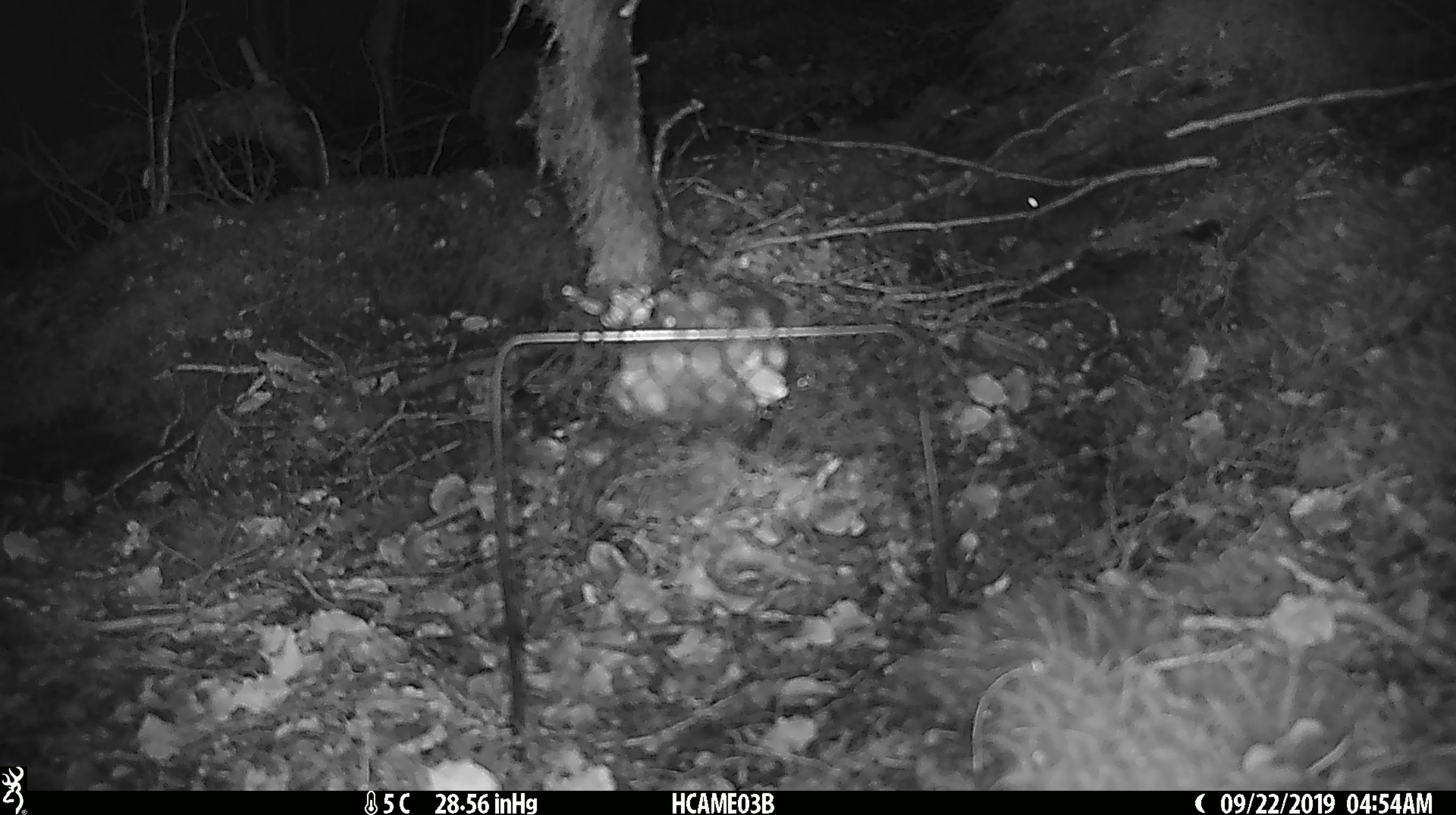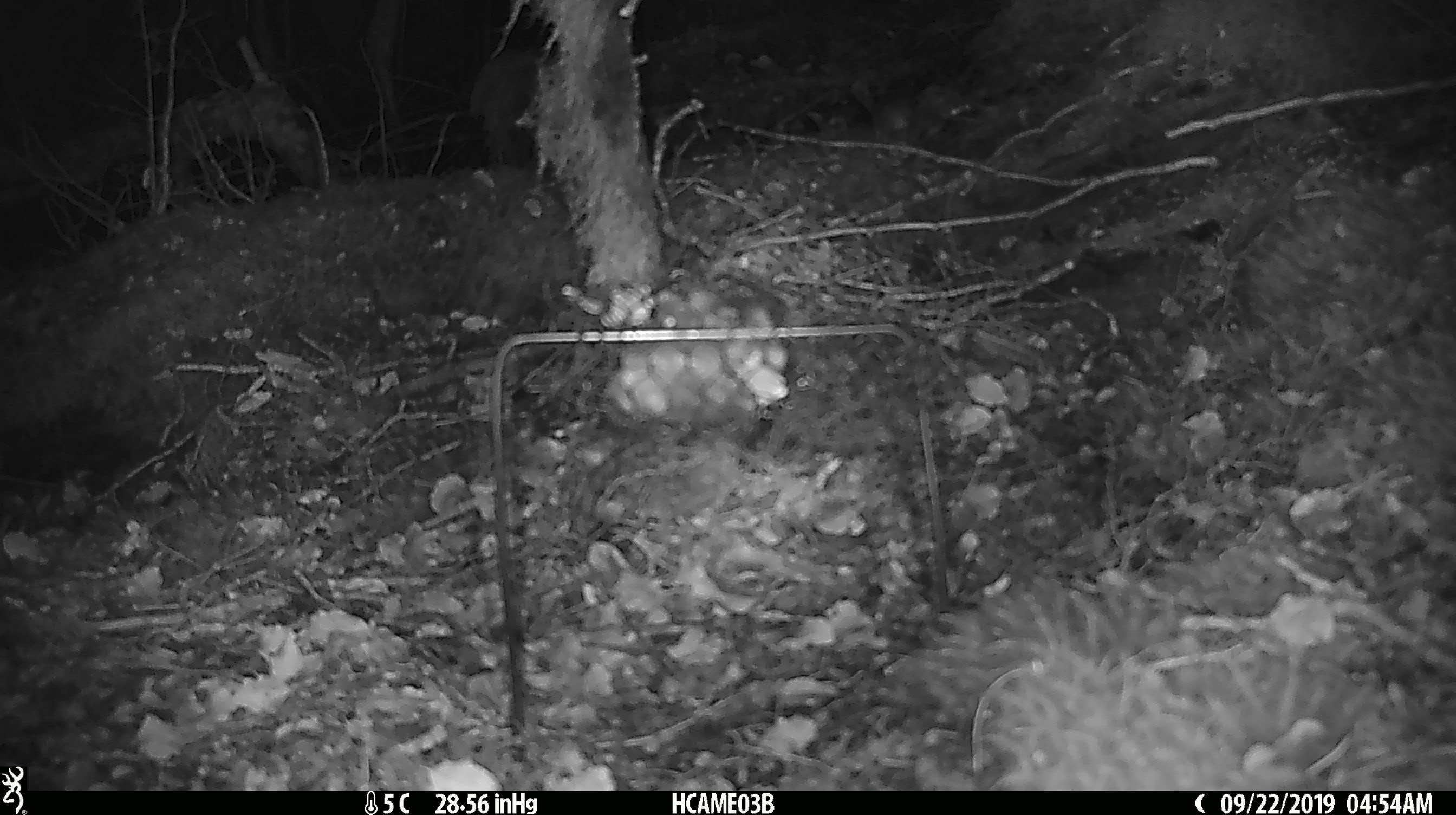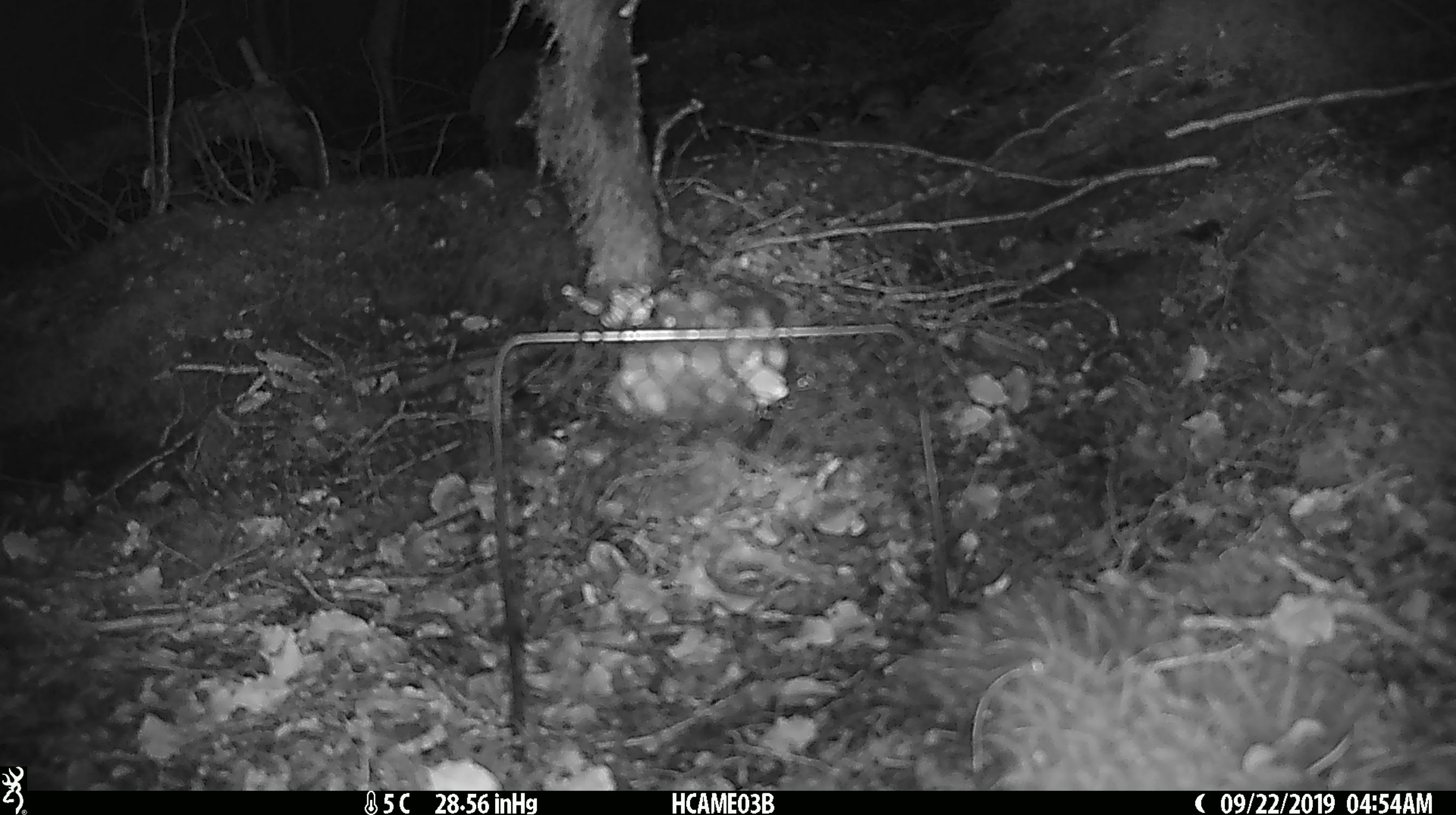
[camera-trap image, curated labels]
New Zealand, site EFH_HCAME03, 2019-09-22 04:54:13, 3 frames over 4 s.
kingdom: Animalia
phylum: Chordata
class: Mammalia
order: Rodentia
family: Muridae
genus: Mus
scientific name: Mus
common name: mouse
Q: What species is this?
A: Mouse (Mus).